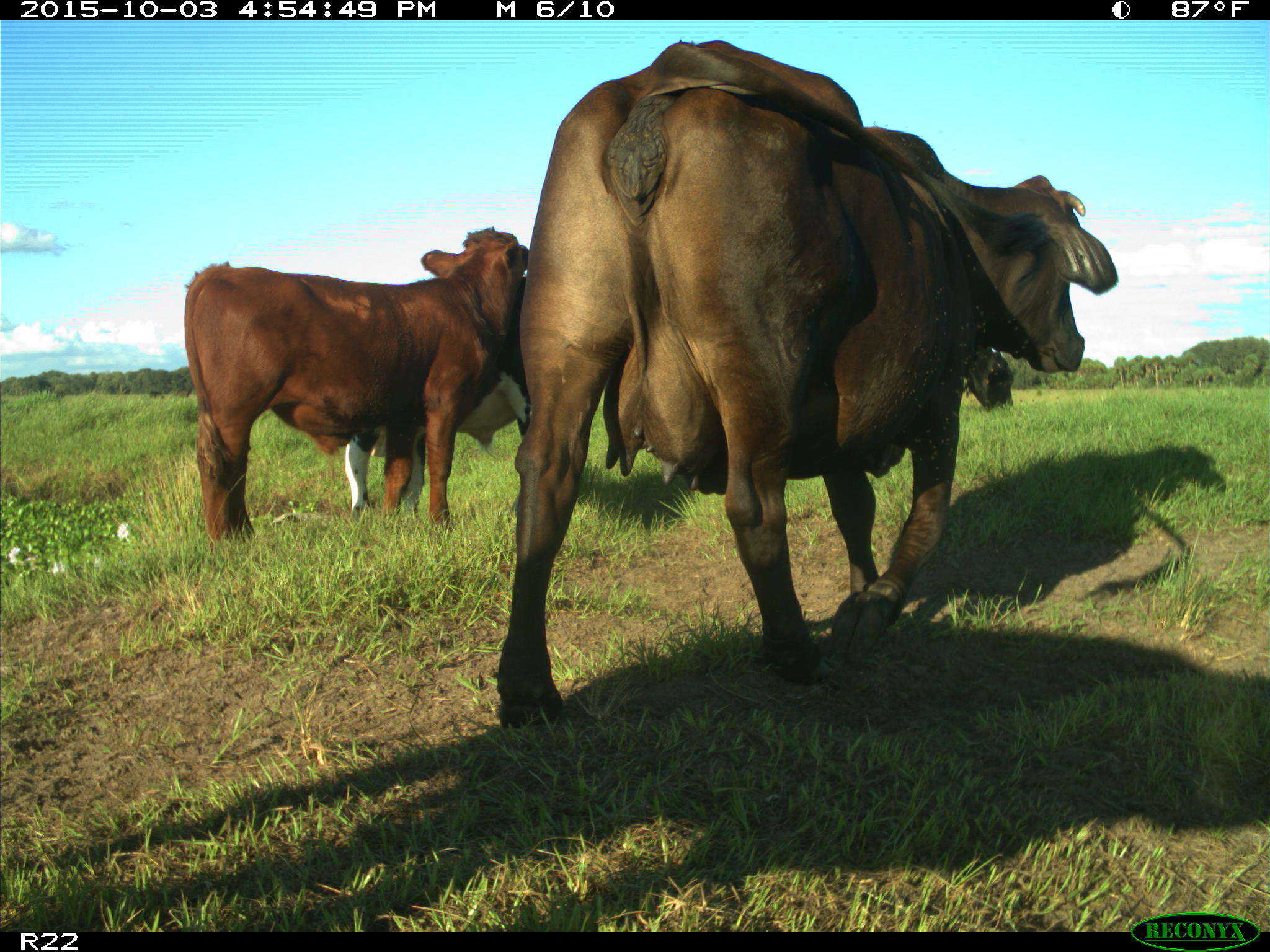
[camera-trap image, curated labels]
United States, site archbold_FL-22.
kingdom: Animalia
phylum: Chordata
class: Mammalia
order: Artiodactyla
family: Bovidae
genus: Bos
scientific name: Bos taurus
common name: domestic cow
Bos taurus (domestic cow).